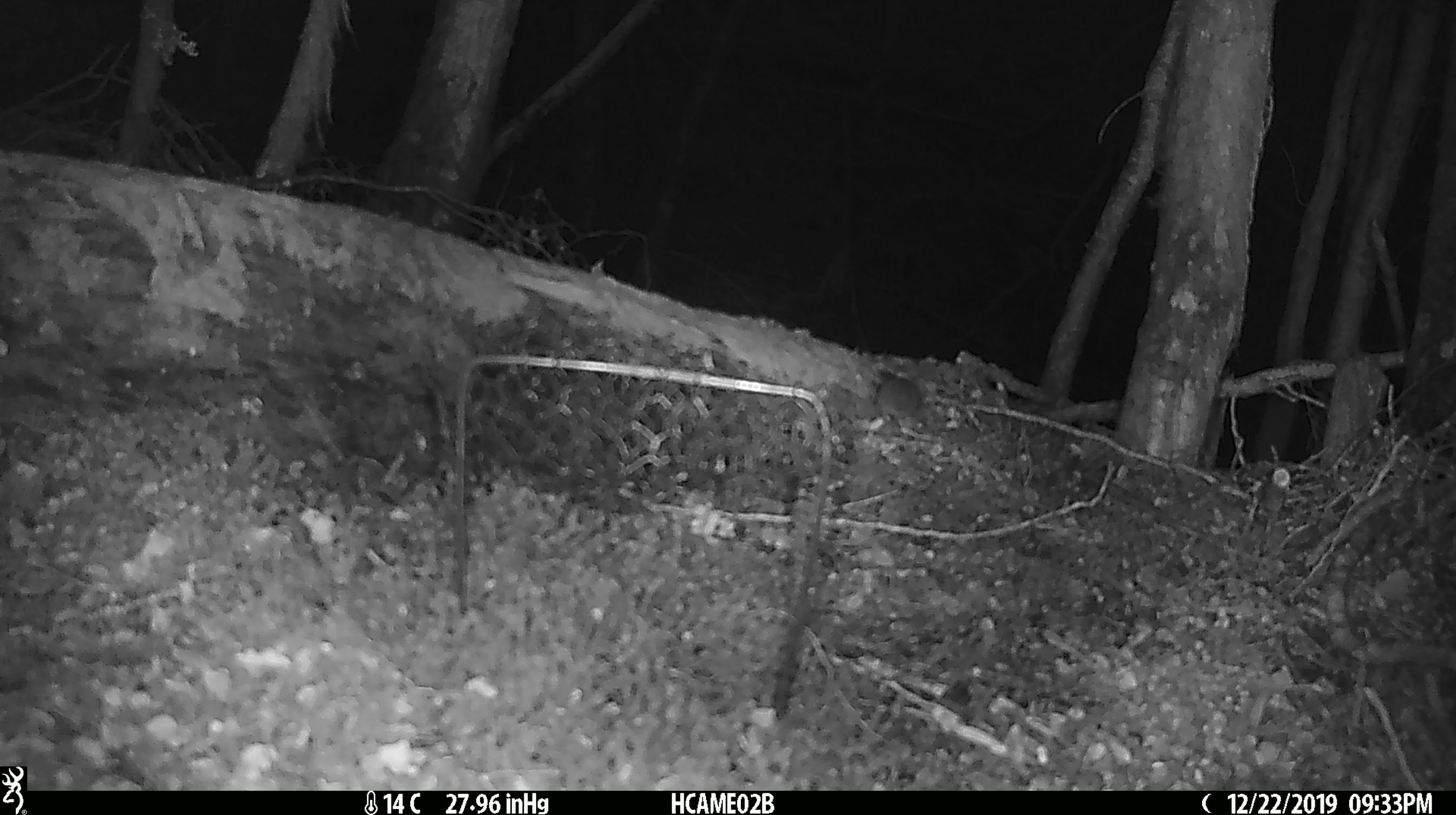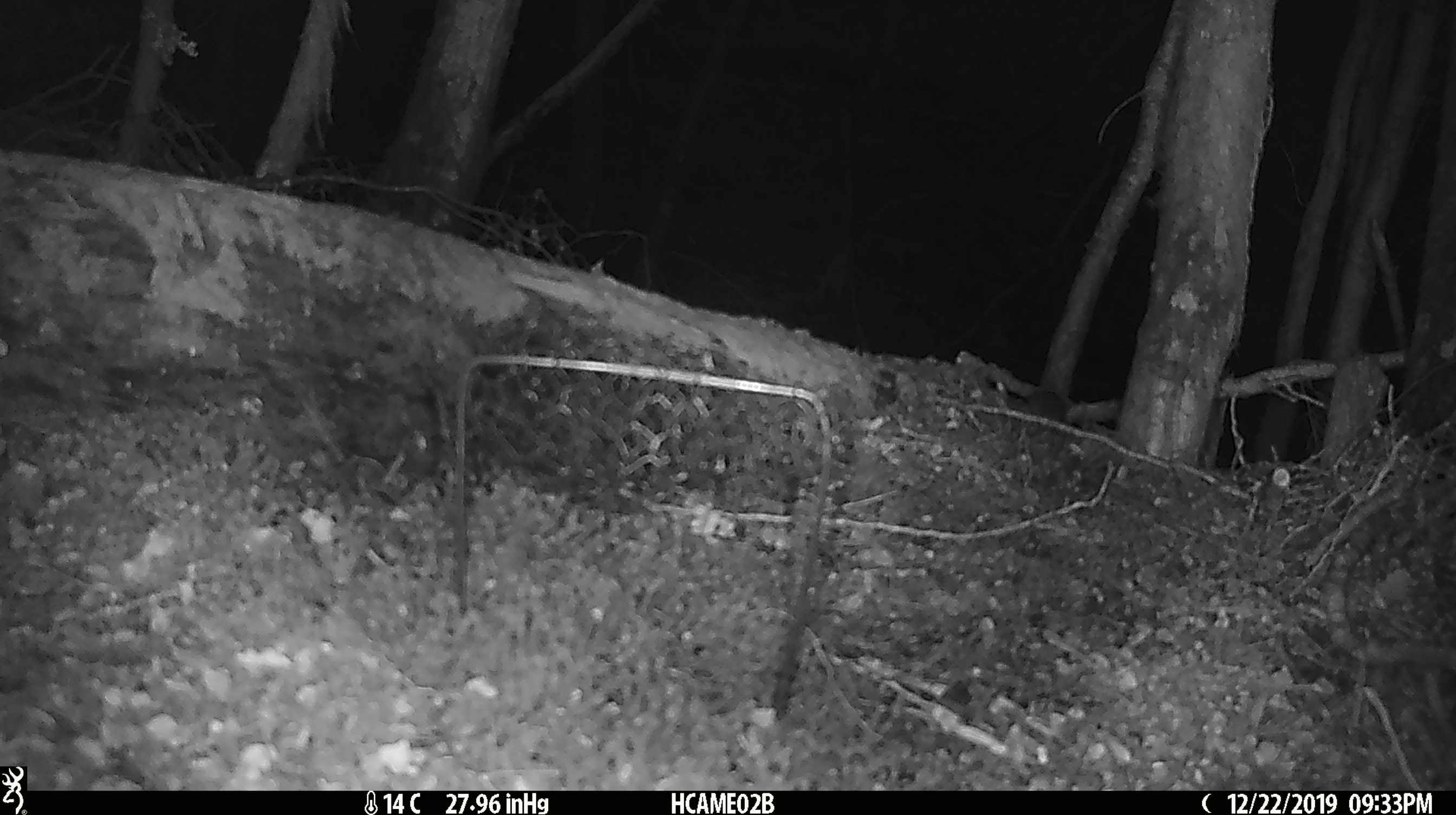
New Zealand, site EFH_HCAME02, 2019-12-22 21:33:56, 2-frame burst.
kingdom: Animalia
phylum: Chordata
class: Mammalia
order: Rodentia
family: Muridae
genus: Mus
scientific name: Mus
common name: mouse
Mouse (Mus).